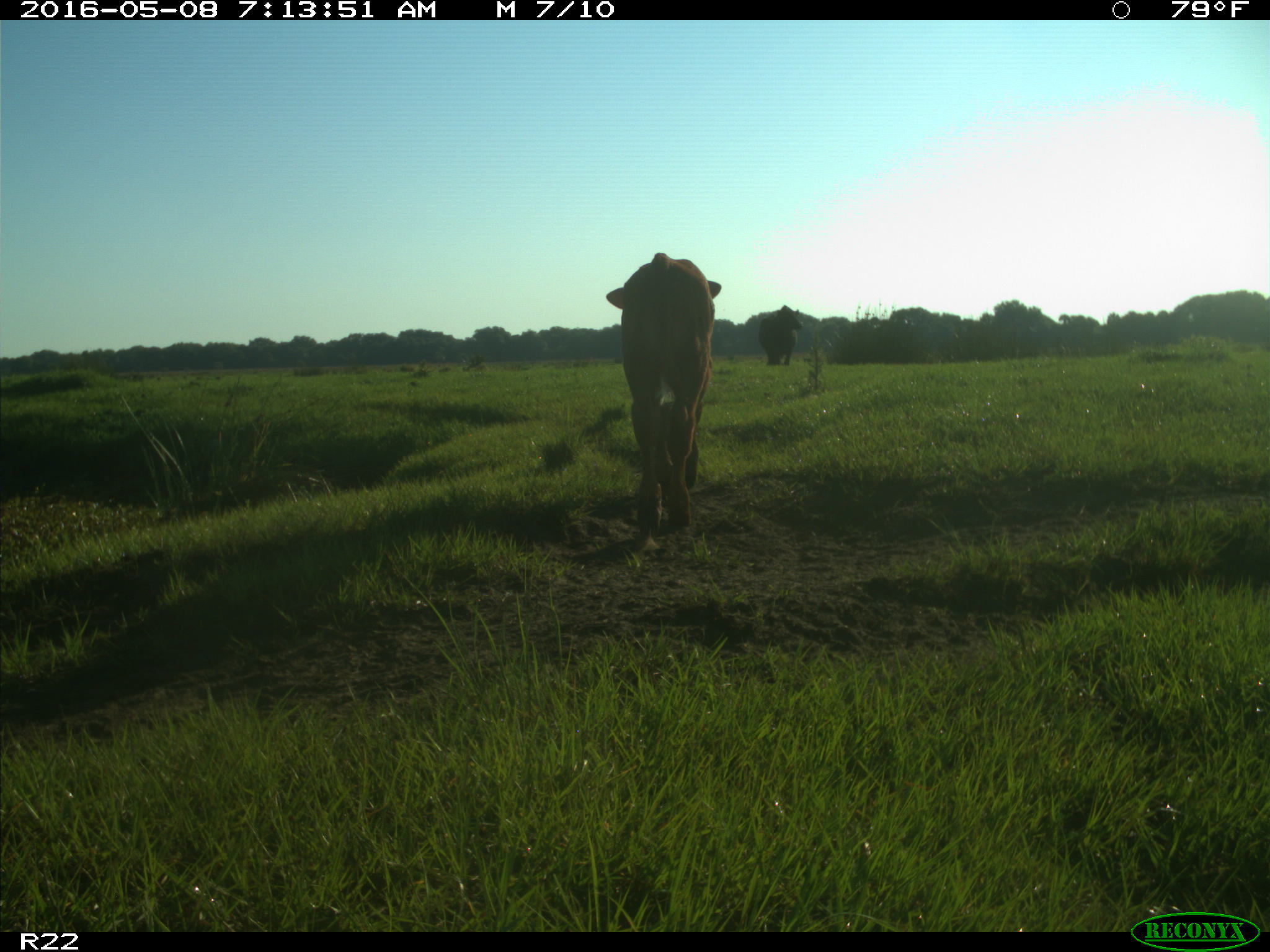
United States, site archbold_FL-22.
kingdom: Animalia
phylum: Chordata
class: Mammalia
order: Artiodactyla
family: Bovidae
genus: Bos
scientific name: Bos taurus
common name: domestic cow